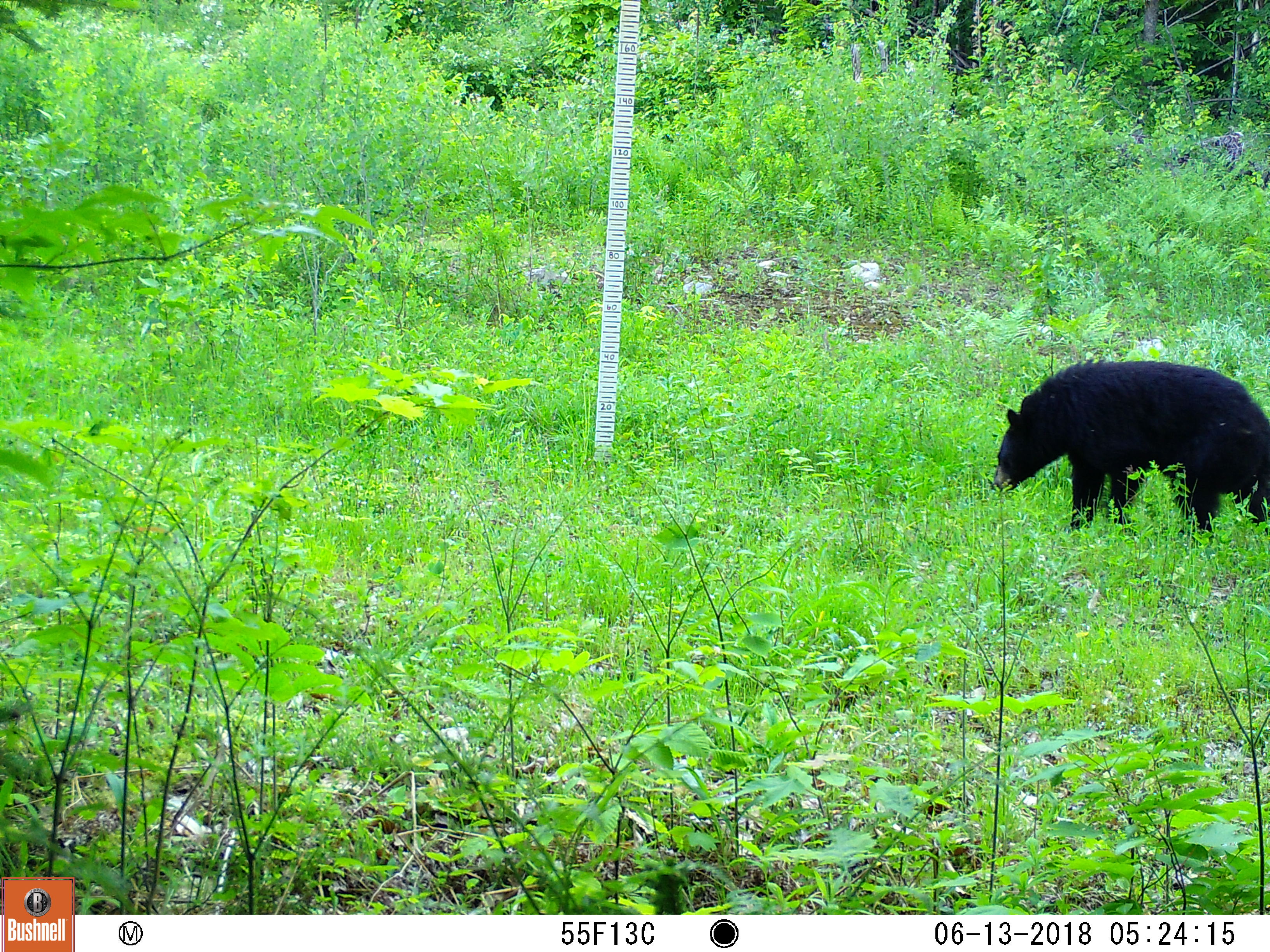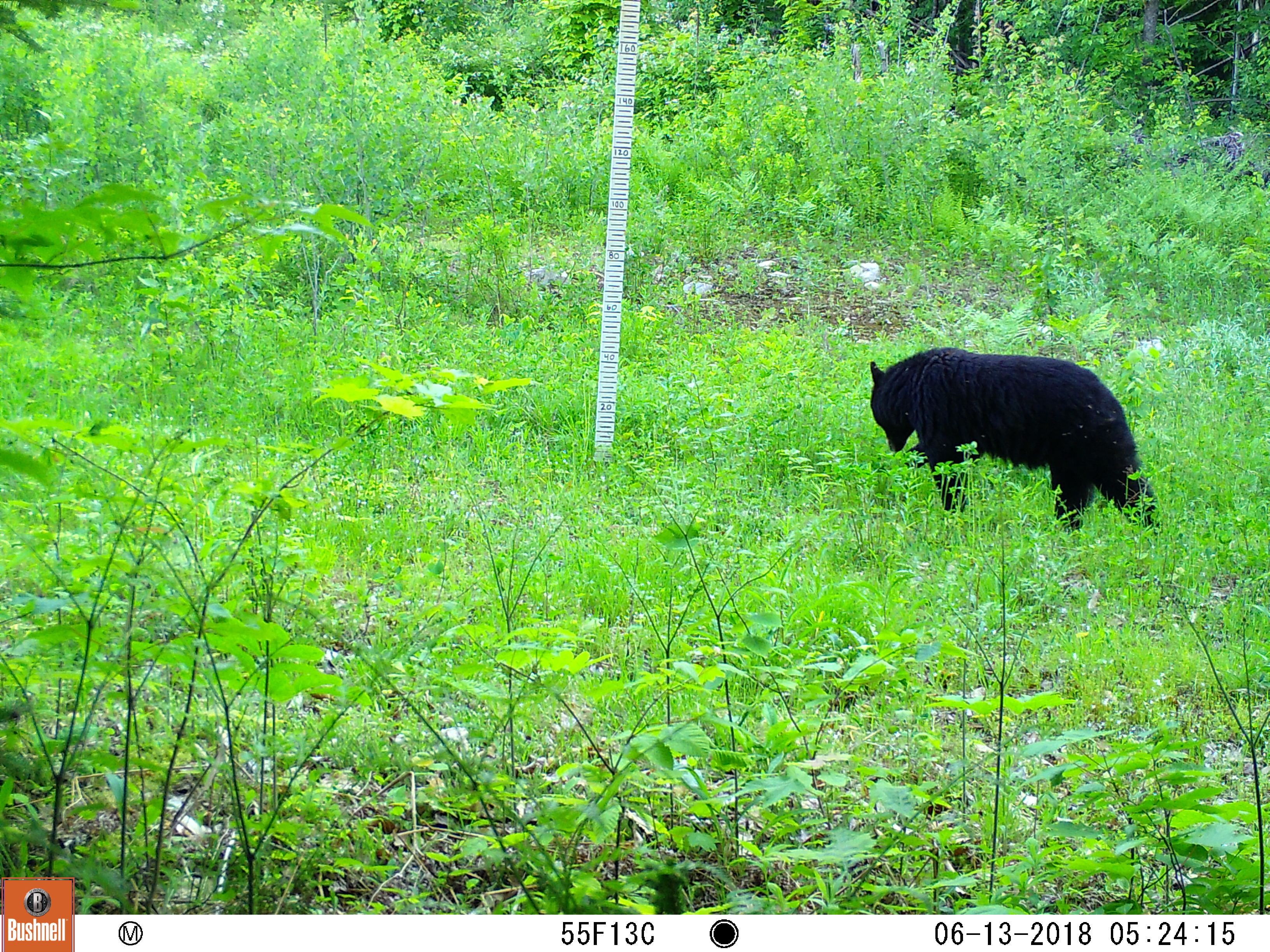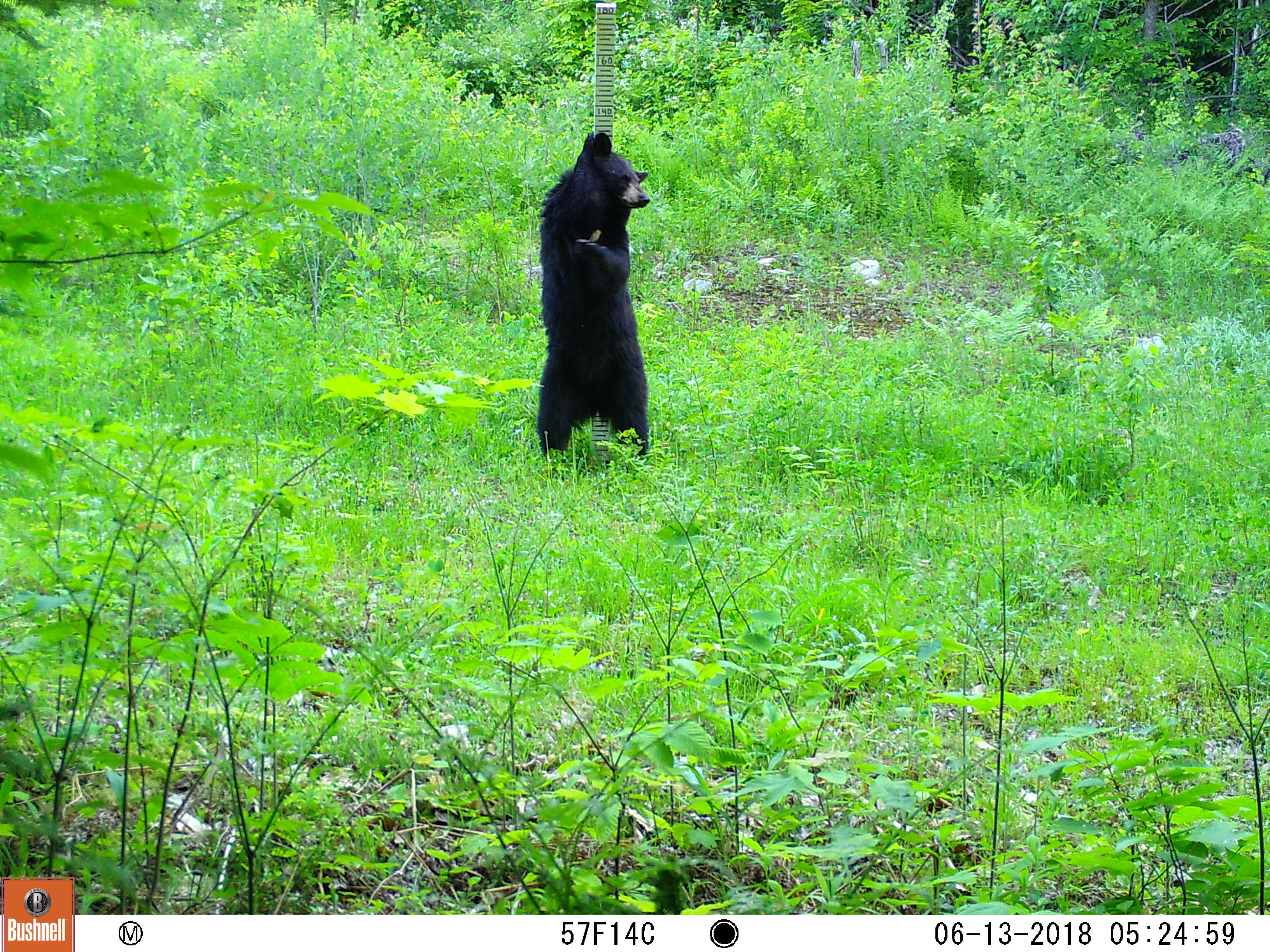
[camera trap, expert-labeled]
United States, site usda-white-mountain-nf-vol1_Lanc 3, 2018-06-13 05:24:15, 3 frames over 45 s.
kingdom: Animalia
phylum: Chordata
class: Mammalia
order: Carnivora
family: Ursidae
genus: Ursus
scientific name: Ursus americanus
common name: black bear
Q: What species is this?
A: Black bear (Ursus americanus).